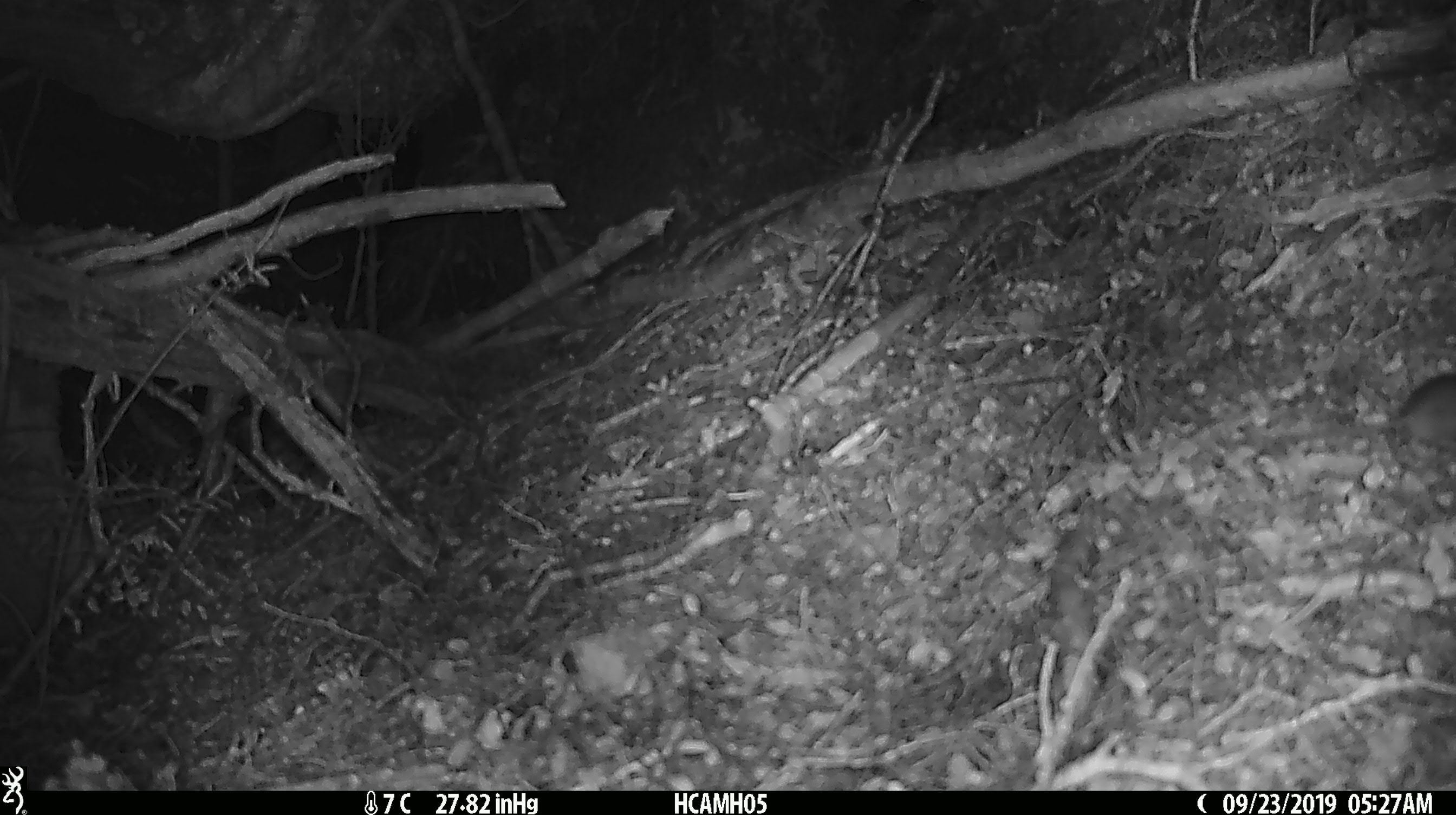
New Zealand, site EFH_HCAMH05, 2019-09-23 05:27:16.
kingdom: Animalia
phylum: Chordata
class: Mammalia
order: Rodentia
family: Muridae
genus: Mus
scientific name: Mus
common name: mouse